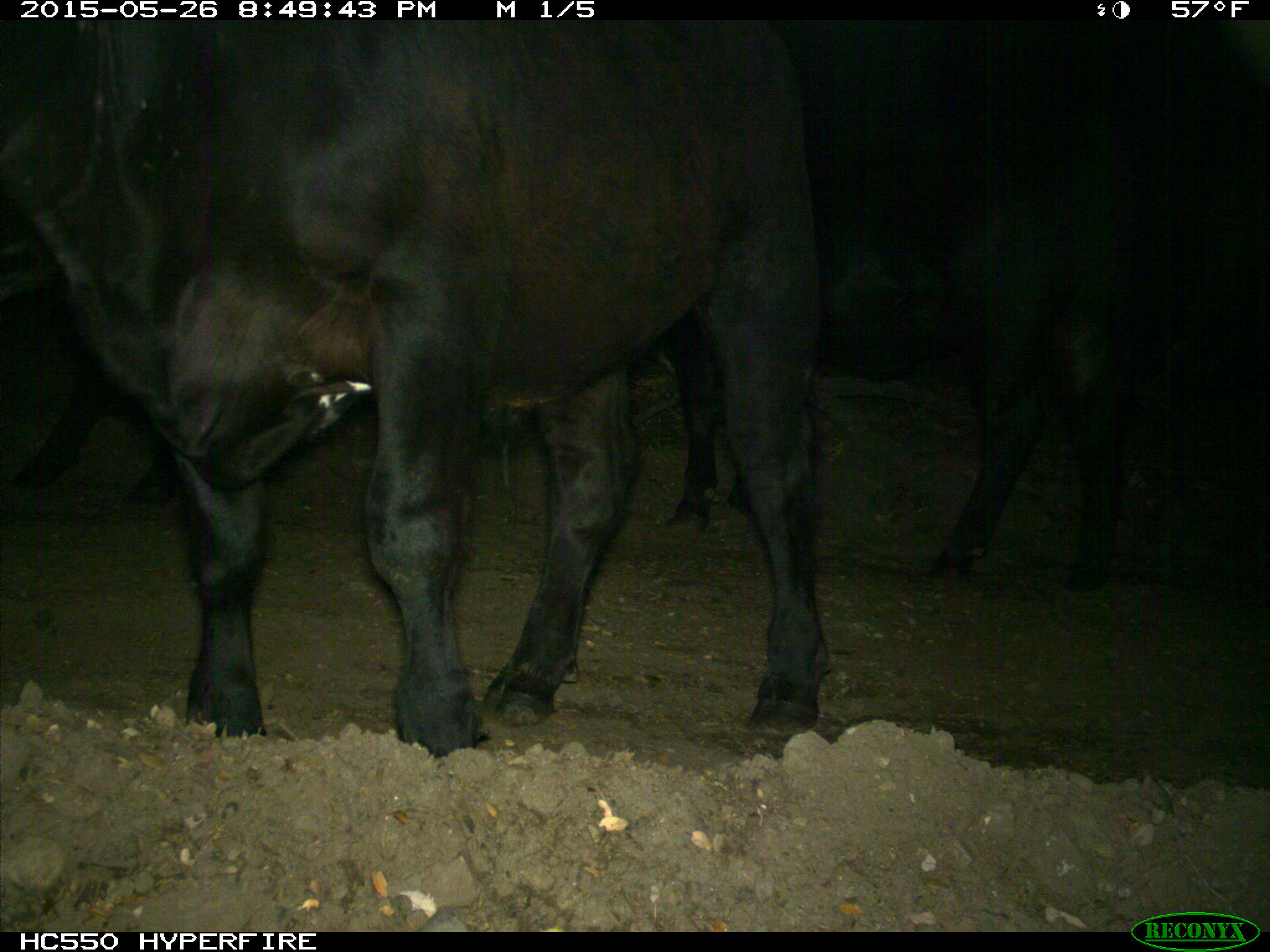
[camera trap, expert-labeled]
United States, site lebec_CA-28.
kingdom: Animalia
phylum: Chordata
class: Mammalia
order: Artiodactyla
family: Bovidae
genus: Bos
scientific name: Bos taurus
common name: domestic cow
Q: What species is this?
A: Bos taurus (domestic cow).